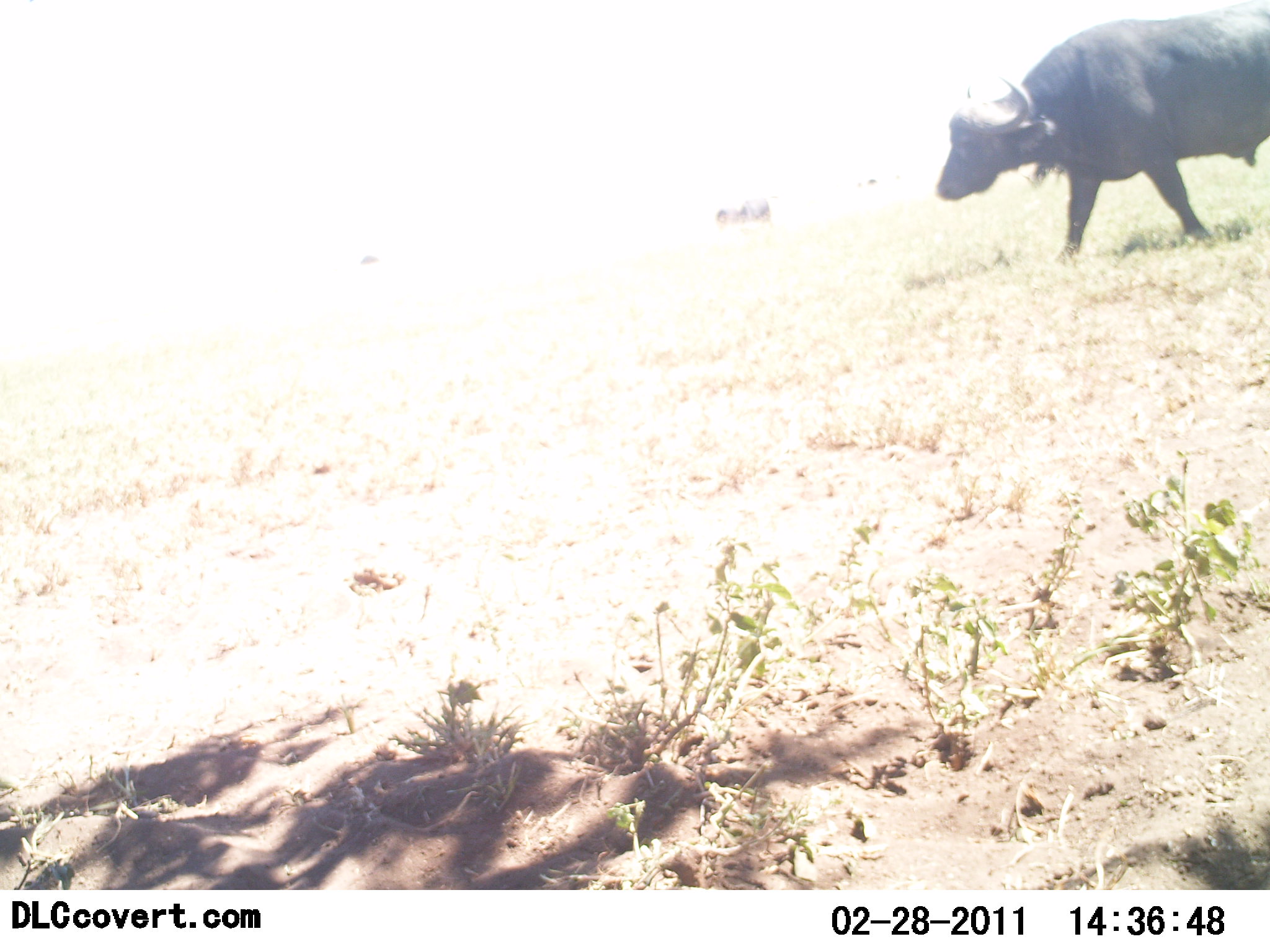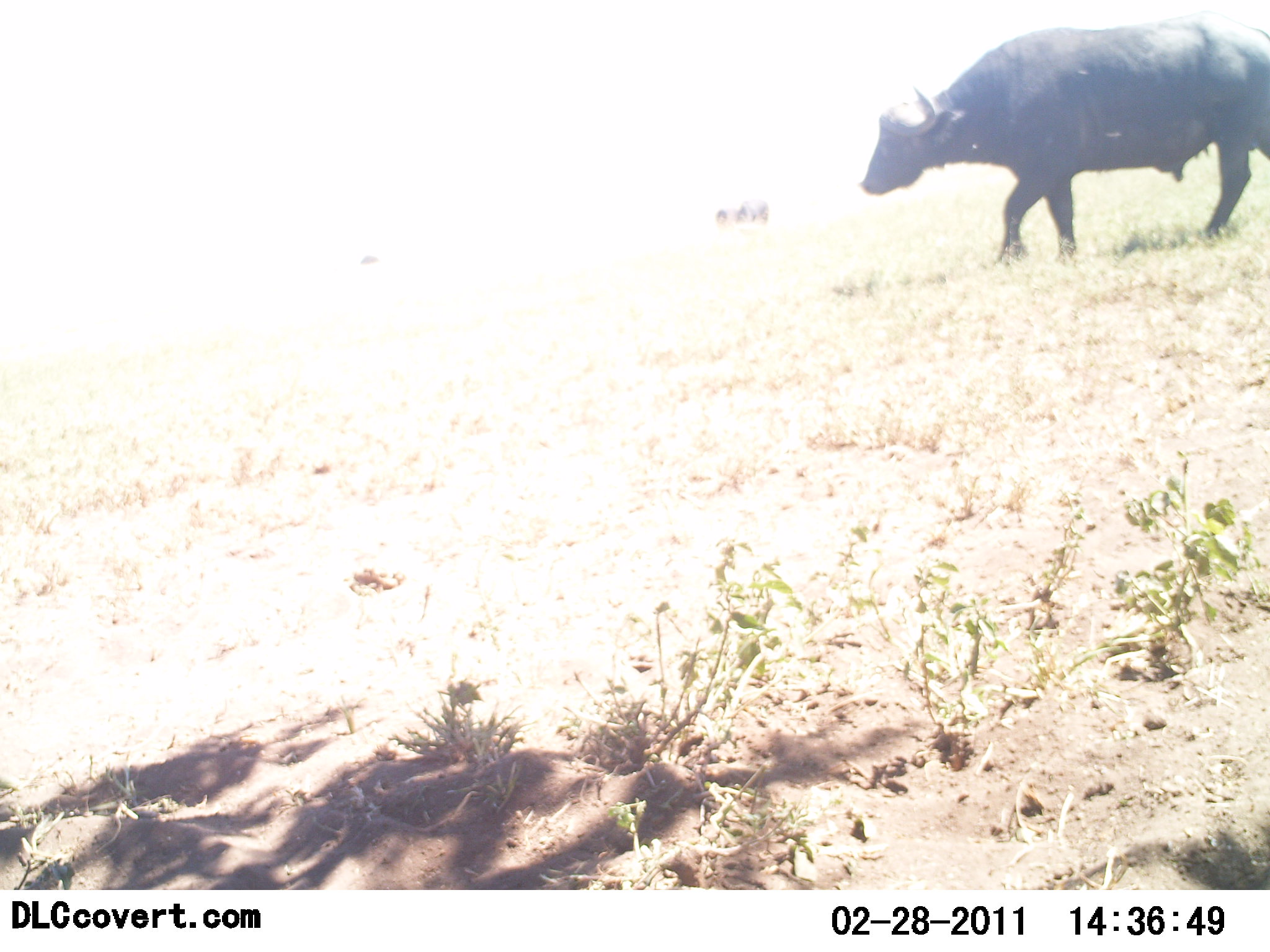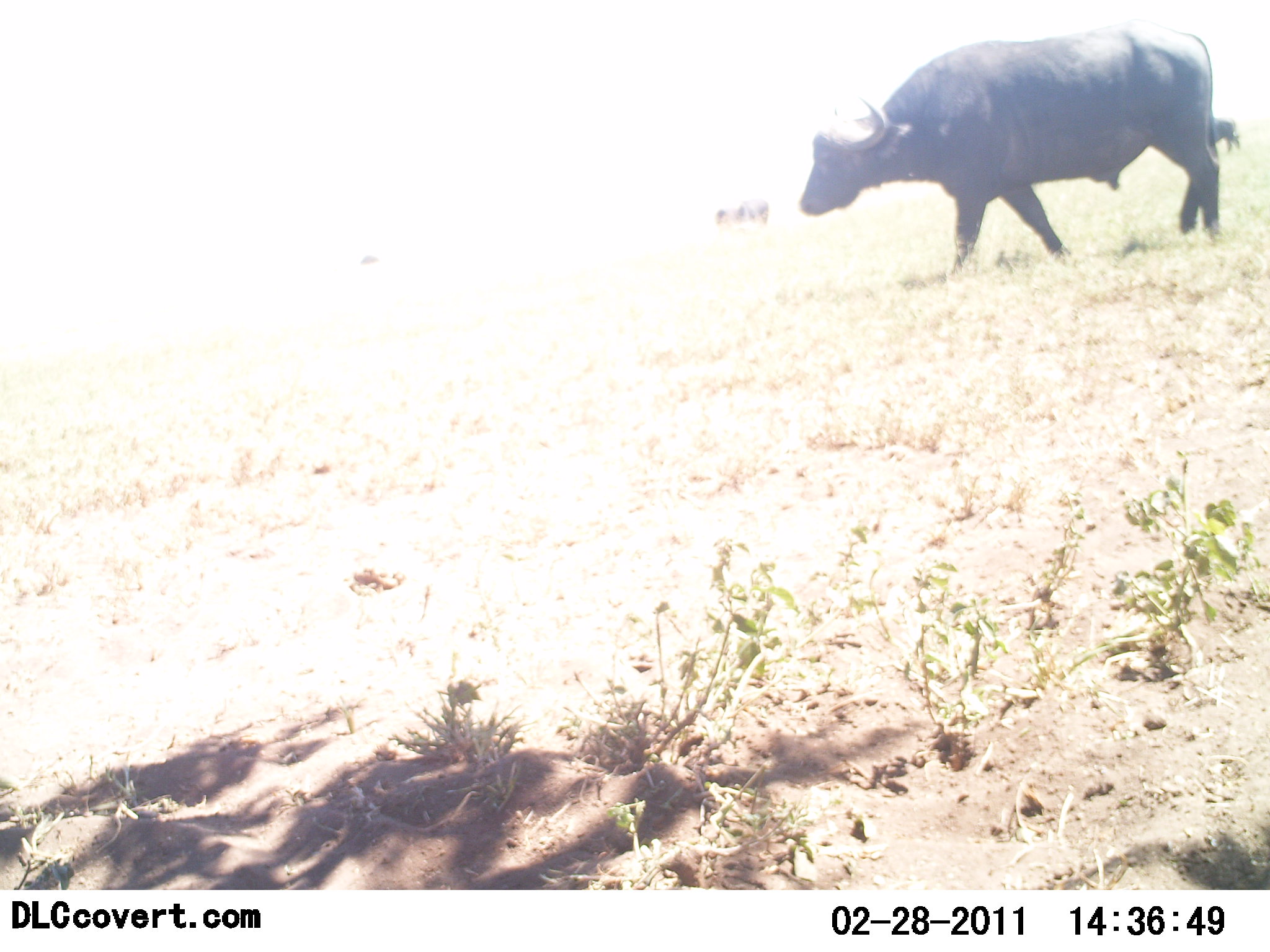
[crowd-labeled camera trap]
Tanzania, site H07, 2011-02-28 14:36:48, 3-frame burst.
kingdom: Animalia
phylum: Chordata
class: Mammalia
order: Artiodactyla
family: Bovidae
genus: Syncerus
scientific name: Syncerus caffer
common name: cape buffalo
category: buffalo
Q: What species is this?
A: Buffalo (cape buffalo) (Syncerus caffer).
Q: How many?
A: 1.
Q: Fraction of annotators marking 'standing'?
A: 17%.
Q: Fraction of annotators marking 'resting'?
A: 0%.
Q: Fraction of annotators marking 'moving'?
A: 92%.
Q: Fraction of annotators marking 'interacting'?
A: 0%.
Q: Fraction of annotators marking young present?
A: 0%.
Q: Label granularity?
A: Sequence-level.